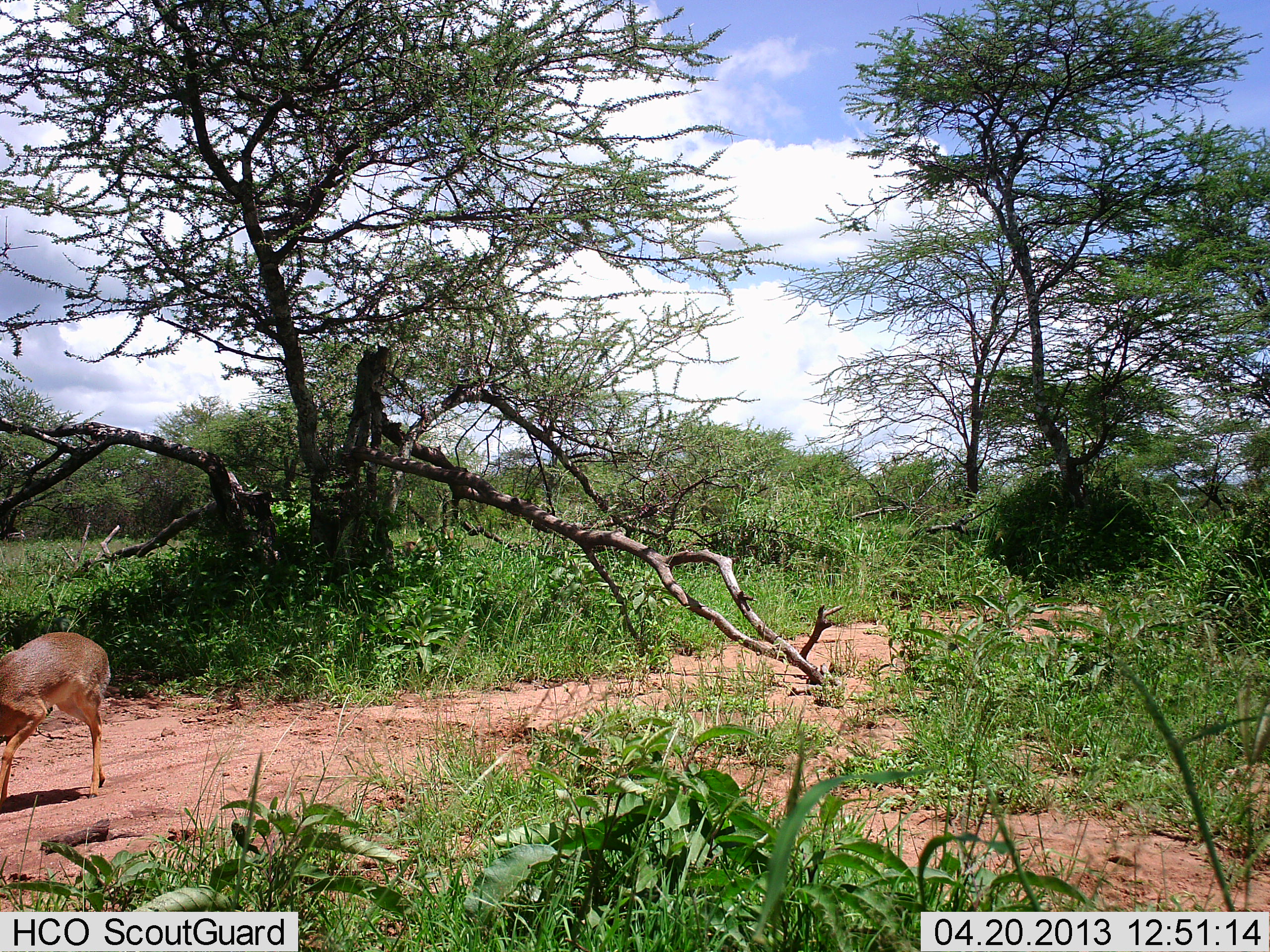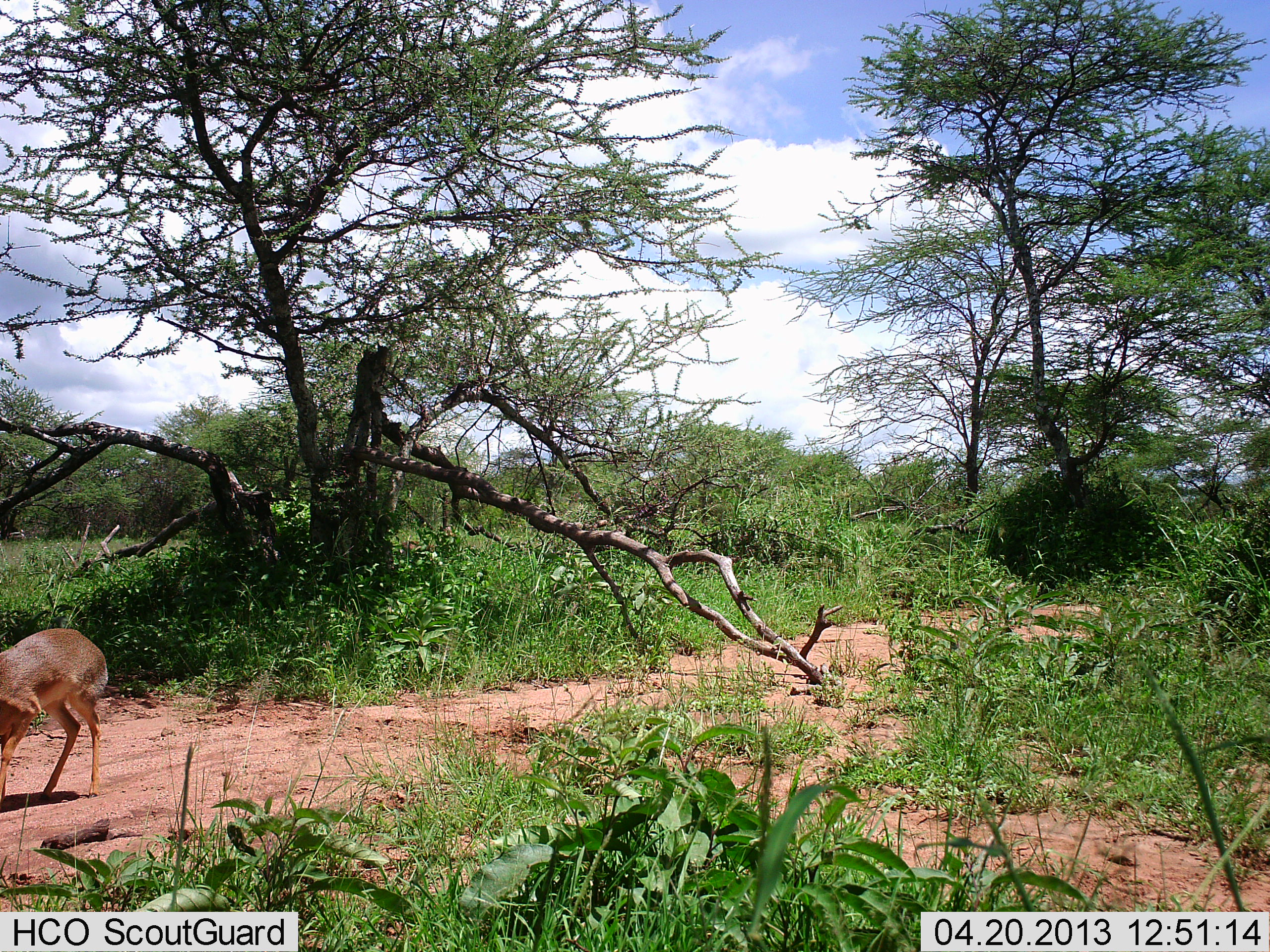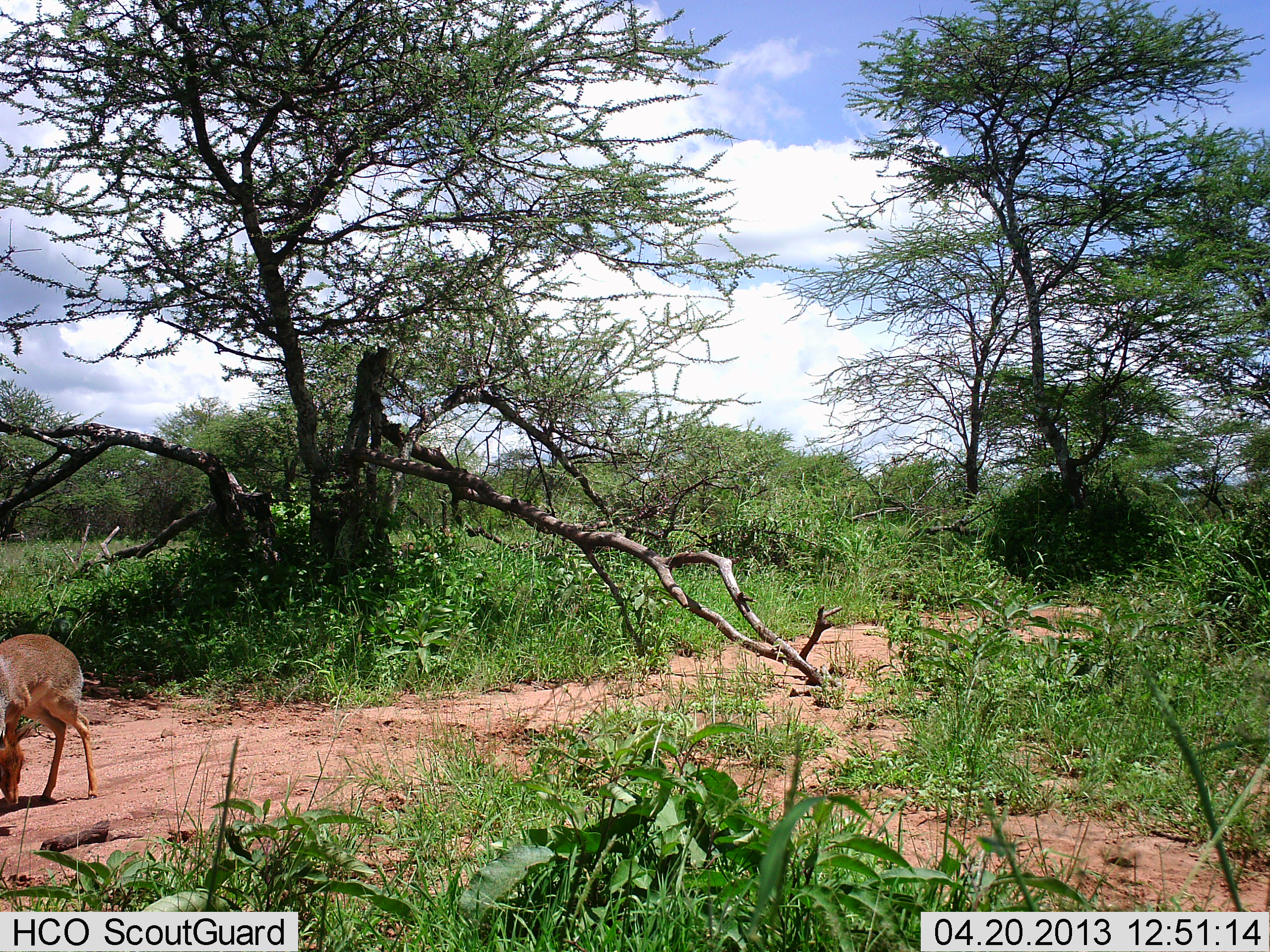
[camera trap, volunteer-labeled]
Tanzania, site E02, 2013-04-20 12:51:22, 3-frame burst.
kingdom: Animalia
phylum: Chordata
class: Mammalia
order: Artiodactyla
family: Bovidae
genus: Madoqua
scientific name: Madoqua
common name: dikdik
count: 1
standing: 50%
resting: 0%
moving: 32%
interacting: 5%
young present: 0%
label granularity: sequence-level